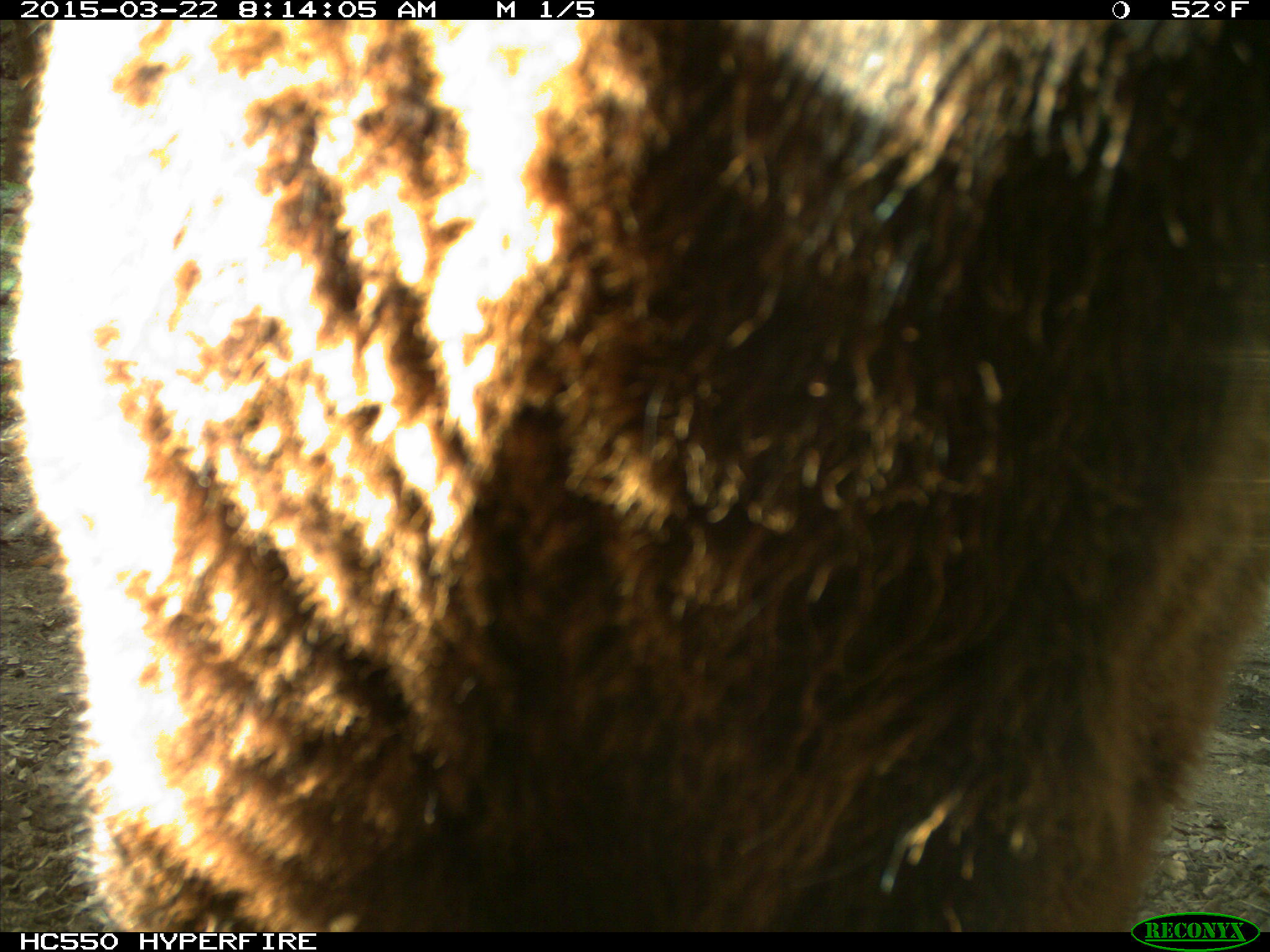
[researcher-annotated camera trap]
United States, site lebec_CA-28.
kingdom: Animalia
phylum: Chordata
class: Mammalia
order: Artiodactyla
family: Bovidae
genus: Bos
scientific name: Bos taurus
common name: domestic cow